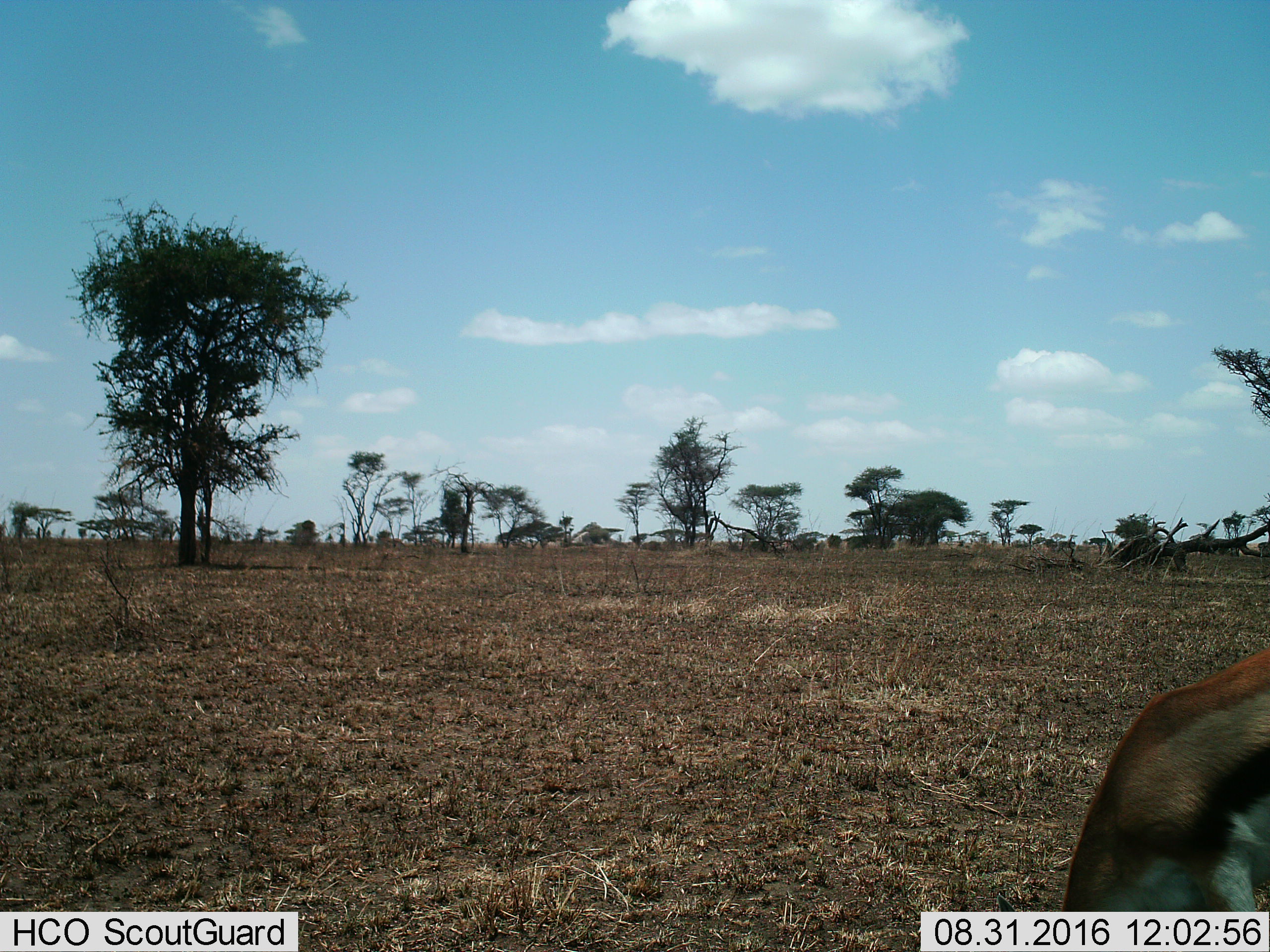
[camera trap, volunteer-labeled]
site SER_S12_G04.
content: unidentified animal